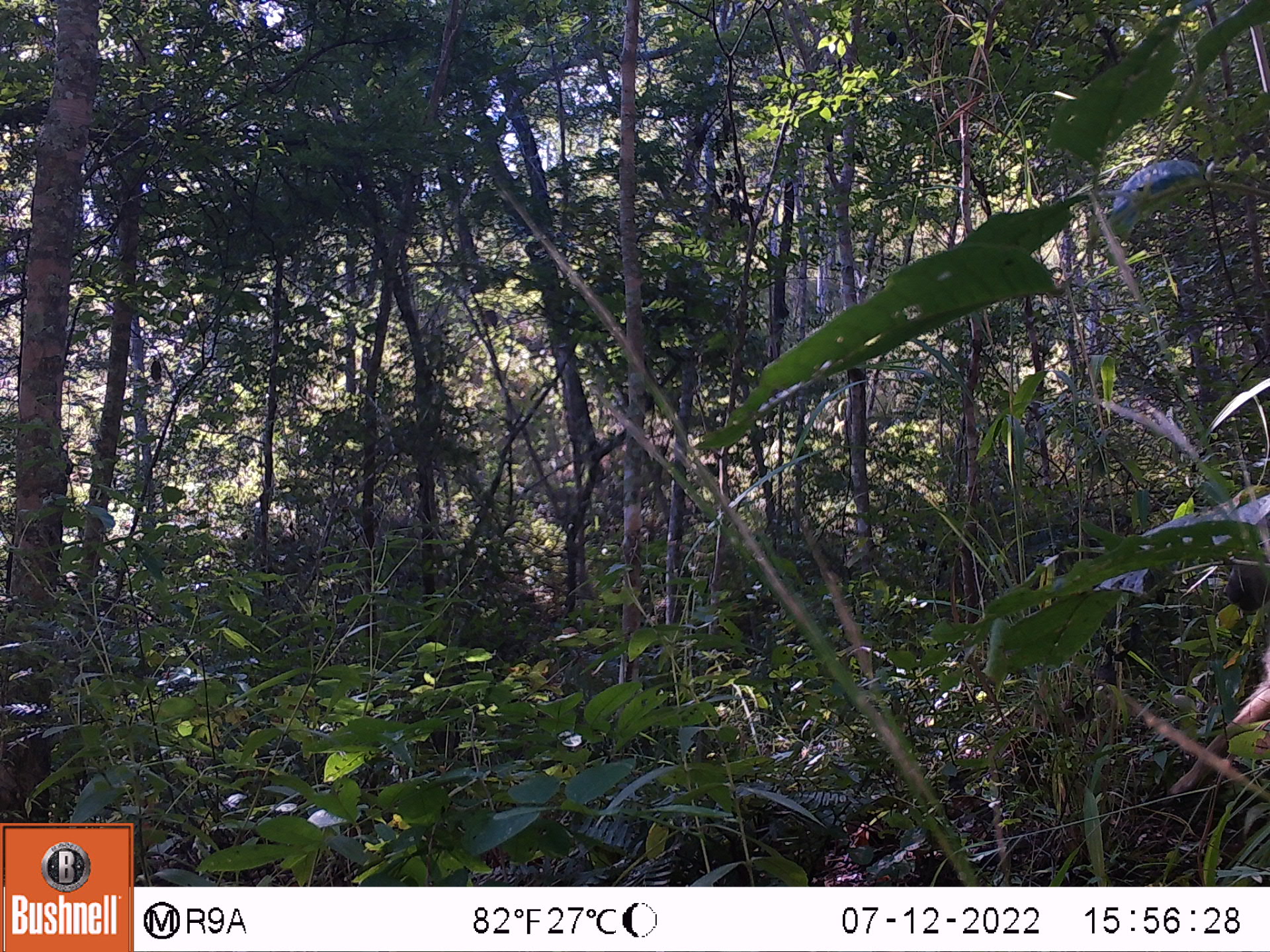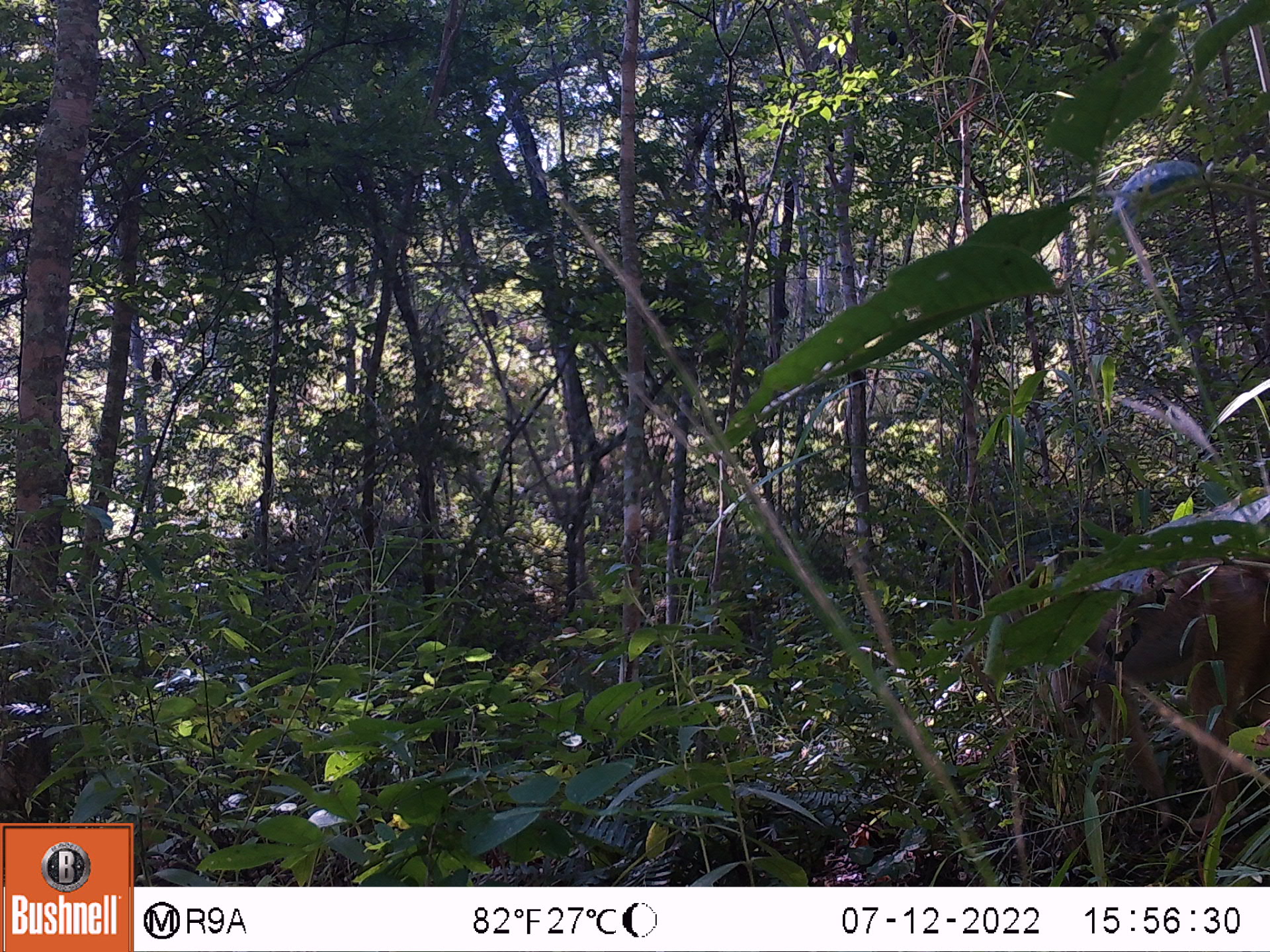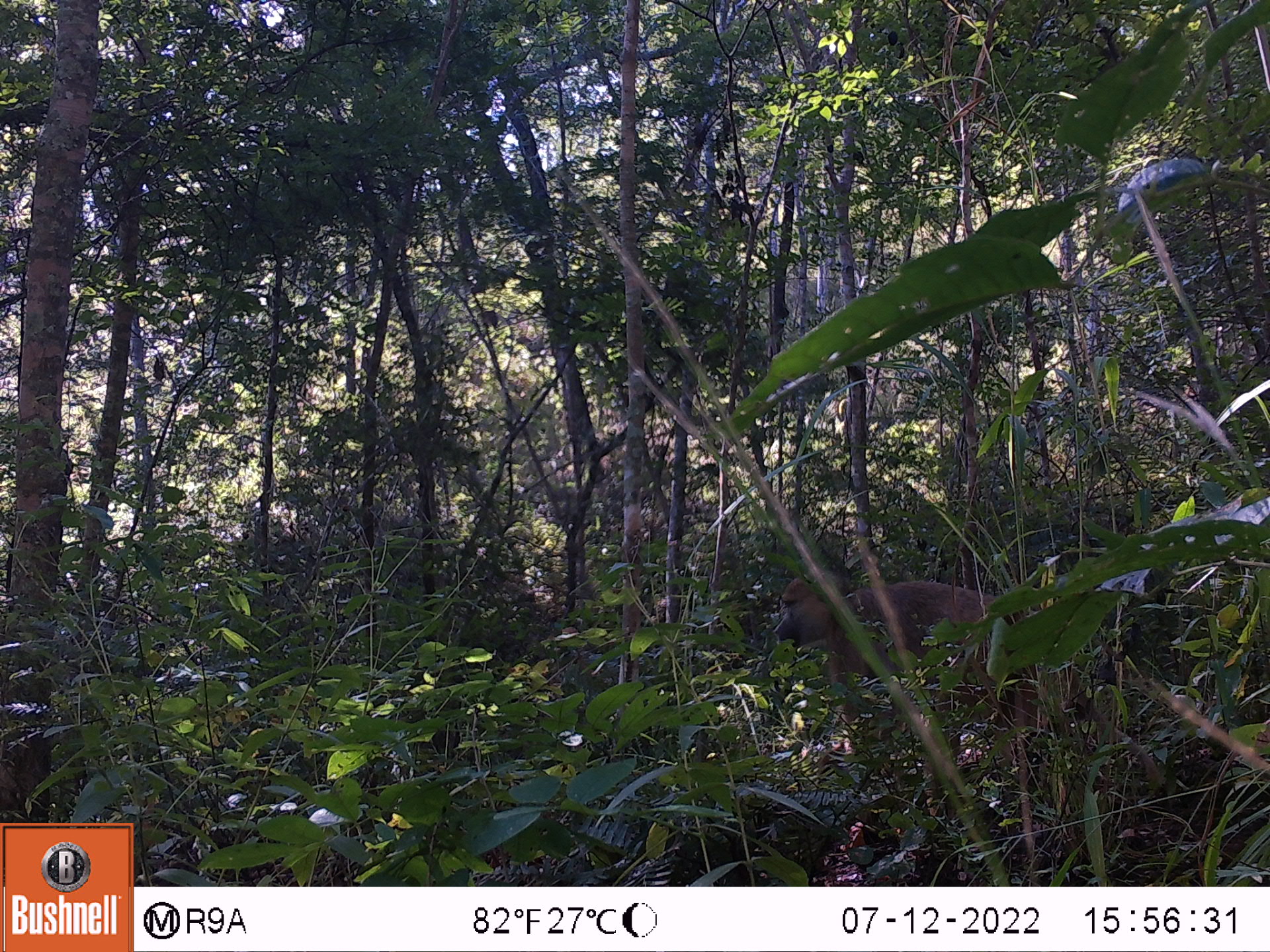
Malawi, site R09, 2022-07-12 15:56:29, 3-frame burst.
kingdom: Animalia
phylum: Chordata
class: Mammalia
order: Primates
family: Cercopithecidae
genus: Papio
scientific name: Papio cynocephalus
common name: yellow baboon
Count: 1.